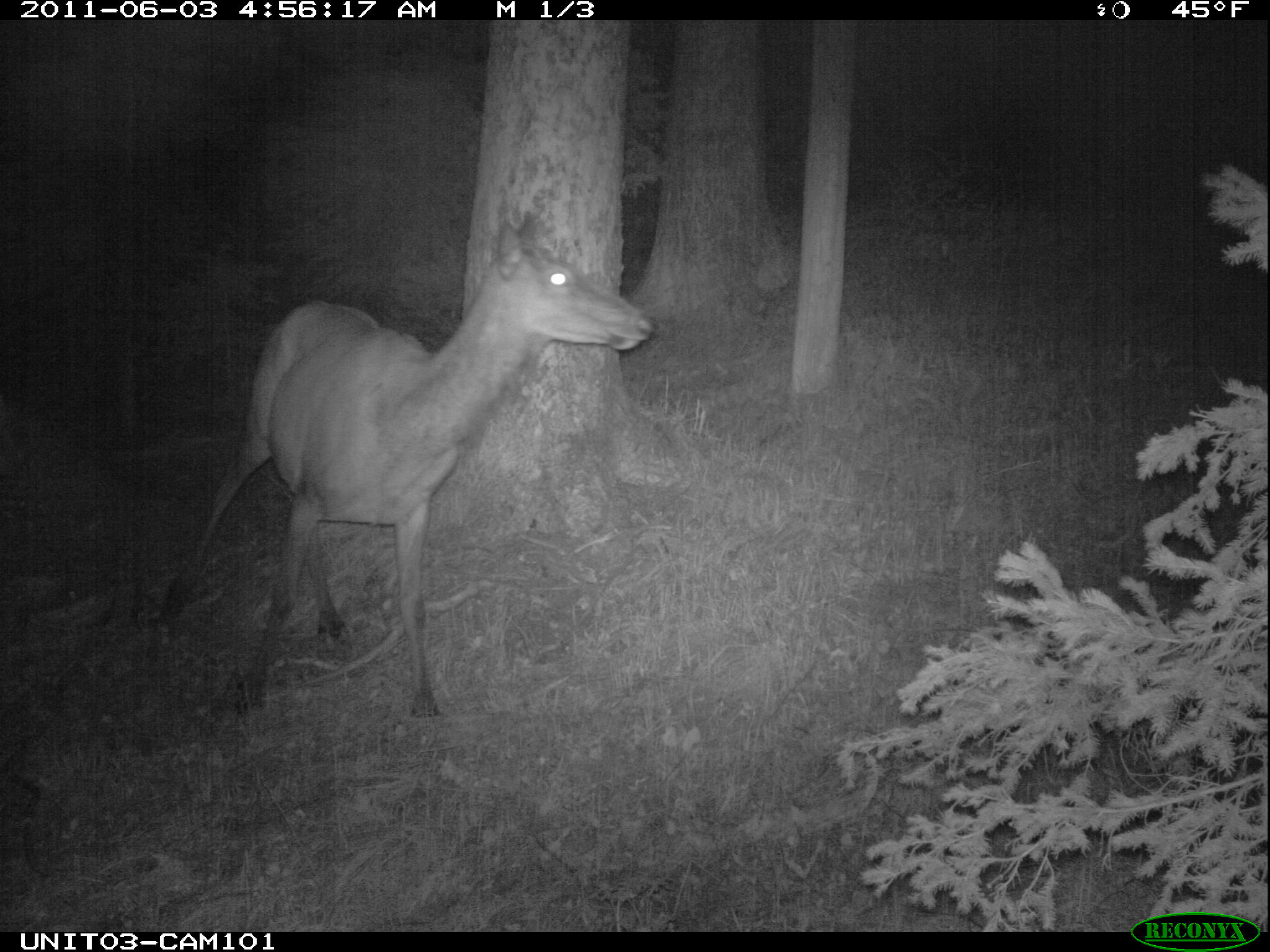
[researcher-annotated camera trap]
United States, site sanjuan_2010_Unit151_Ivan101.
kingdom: Animalia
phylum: Chordata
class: Mammalia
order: Artiodactyla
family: Cervidae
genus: Cervus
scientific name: Cervus elaphus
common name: red deer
Cervus elaphus (red deer).